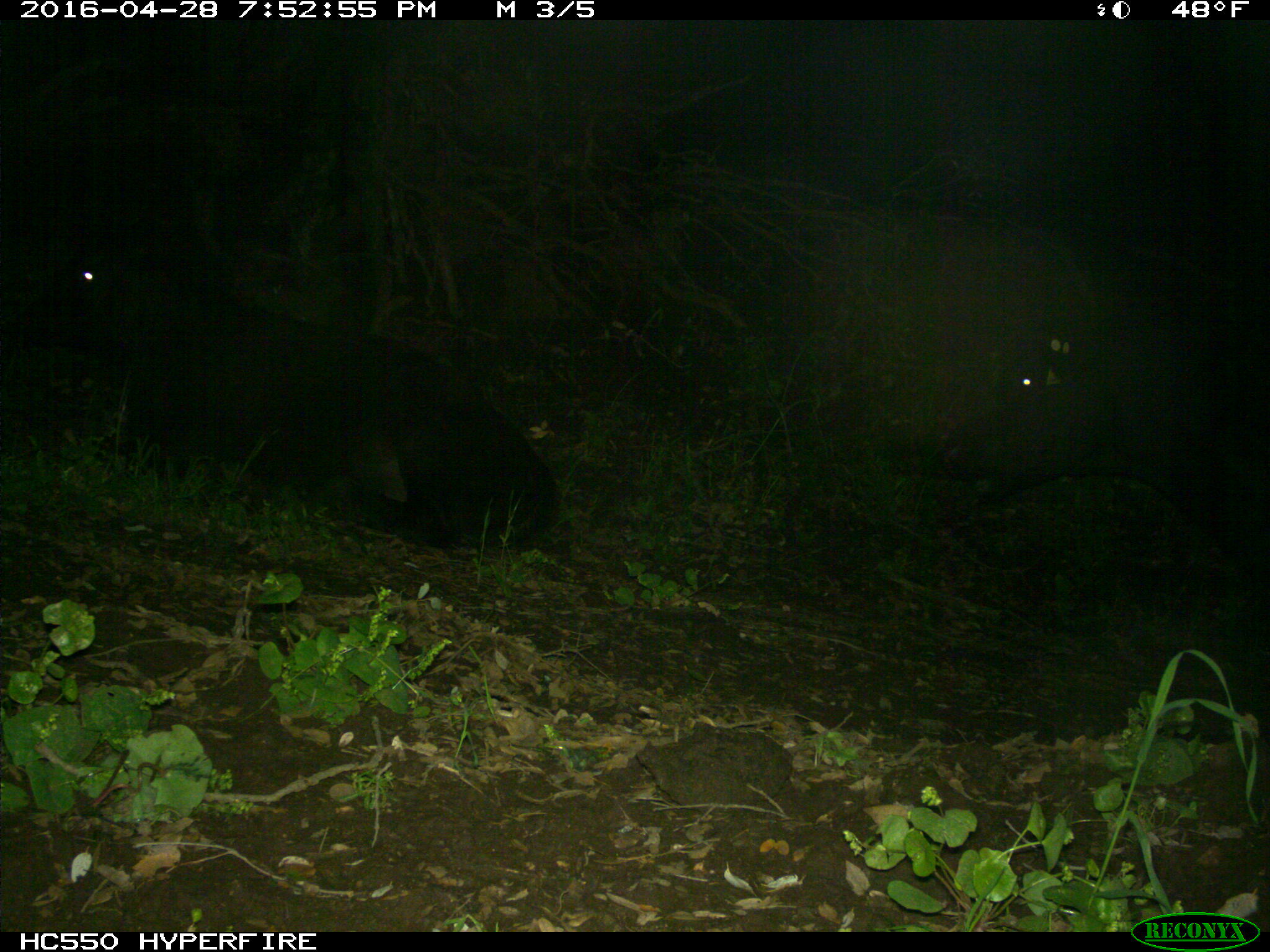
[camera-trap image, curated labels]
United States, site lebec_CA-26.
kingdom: Animalia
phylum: Chordata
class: Mammalia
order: Artiodactyla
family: Bovidae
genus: Bos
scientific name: Bos taurus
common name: domestic cow